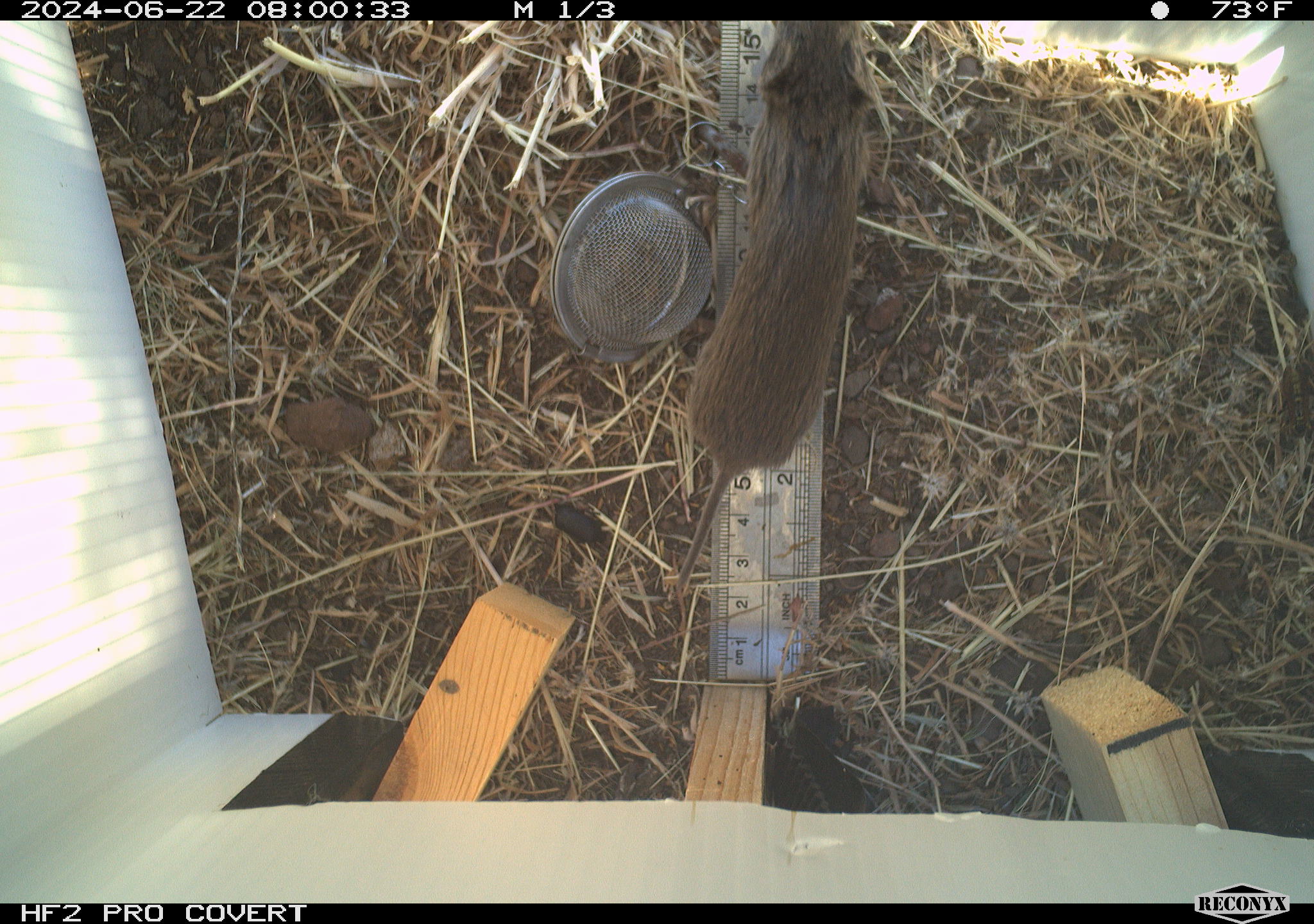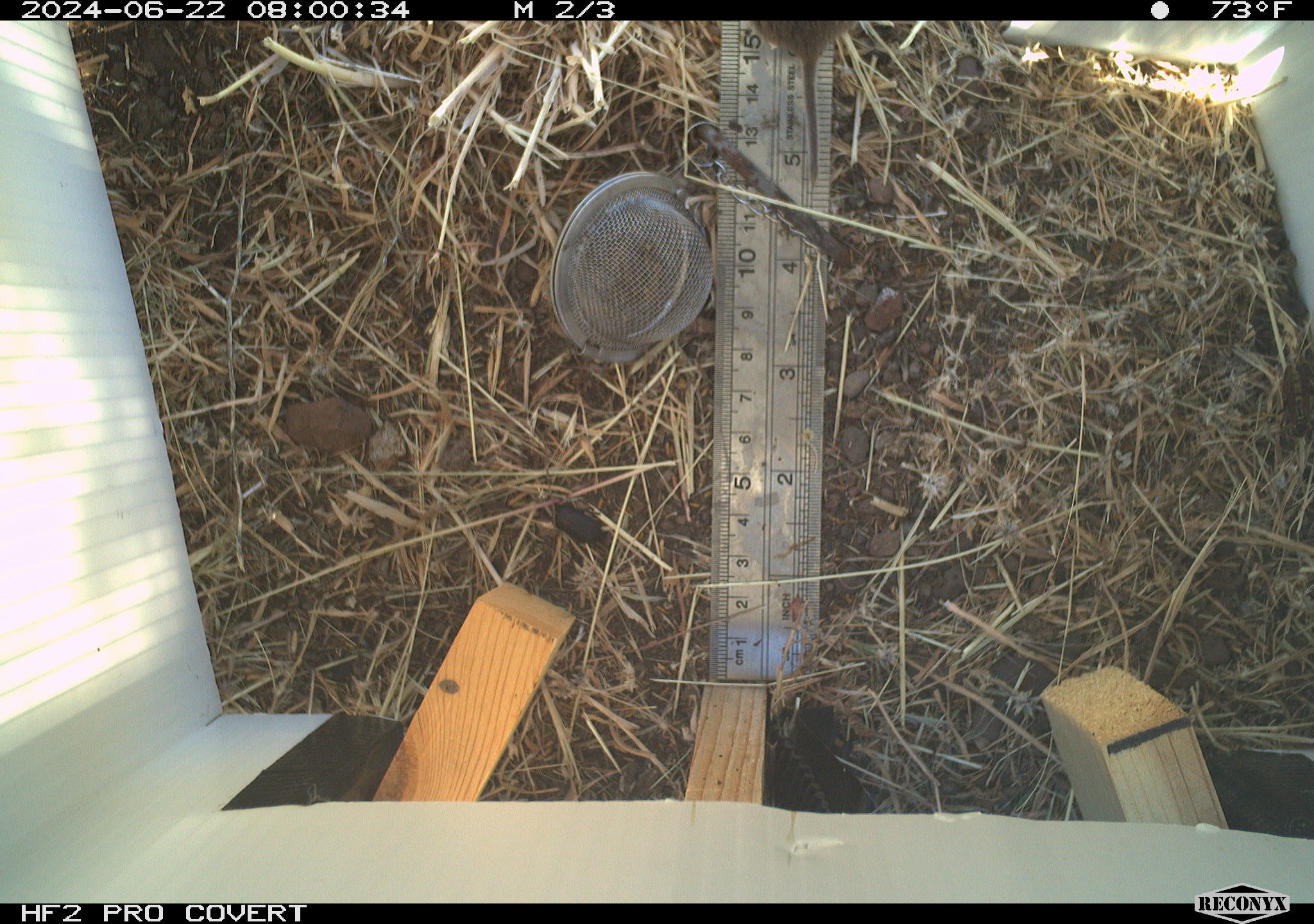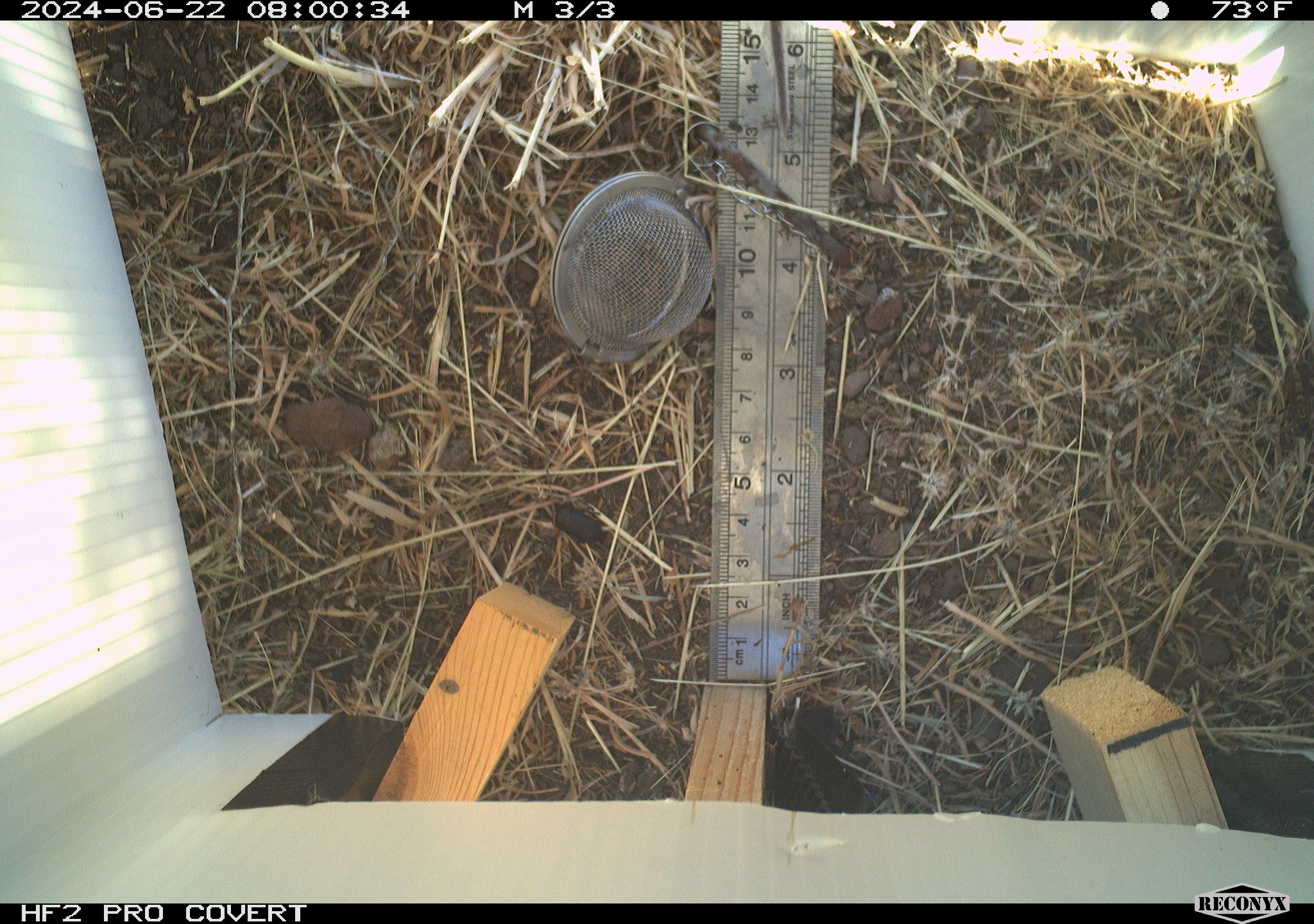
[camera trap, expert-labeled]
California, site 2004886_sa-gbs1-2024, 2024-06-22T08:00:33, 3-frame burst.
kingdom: Animalia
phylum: Chordata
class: Mammalia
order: Rodentia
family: Cricetidae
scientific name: Arvicolinae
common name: voles, lemmings, and muskrats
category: arvicolinae subfamily